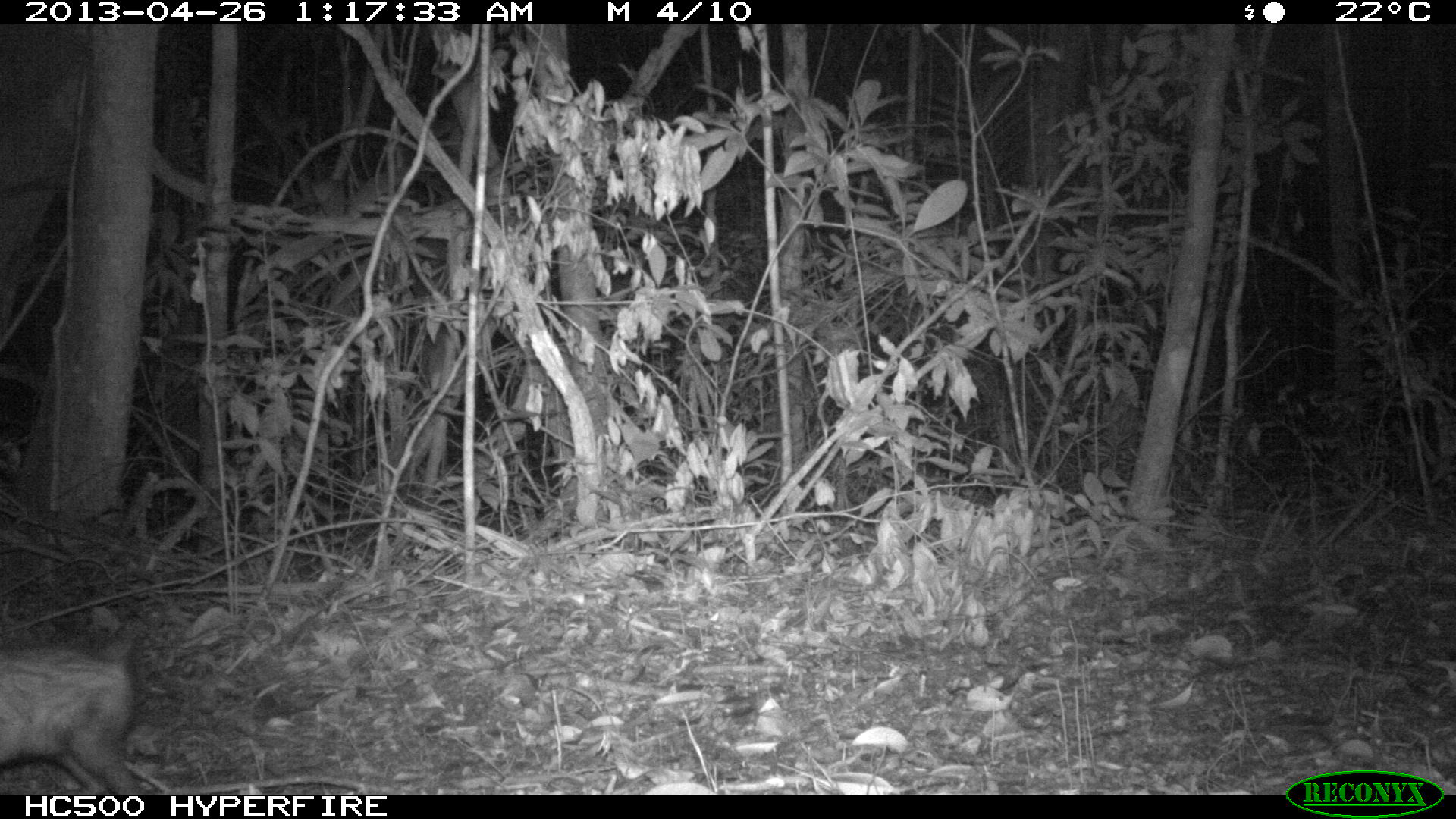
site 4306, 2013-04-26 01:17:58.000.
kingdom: Animalia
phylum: Chordata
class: Mammalia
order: Didelphimorphia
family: Didelphidae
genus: Didelphis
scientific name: Didelphis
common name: american opossums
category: didelphis sp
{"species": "didelphis sp (american opossums) (Didelphis)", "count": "1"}